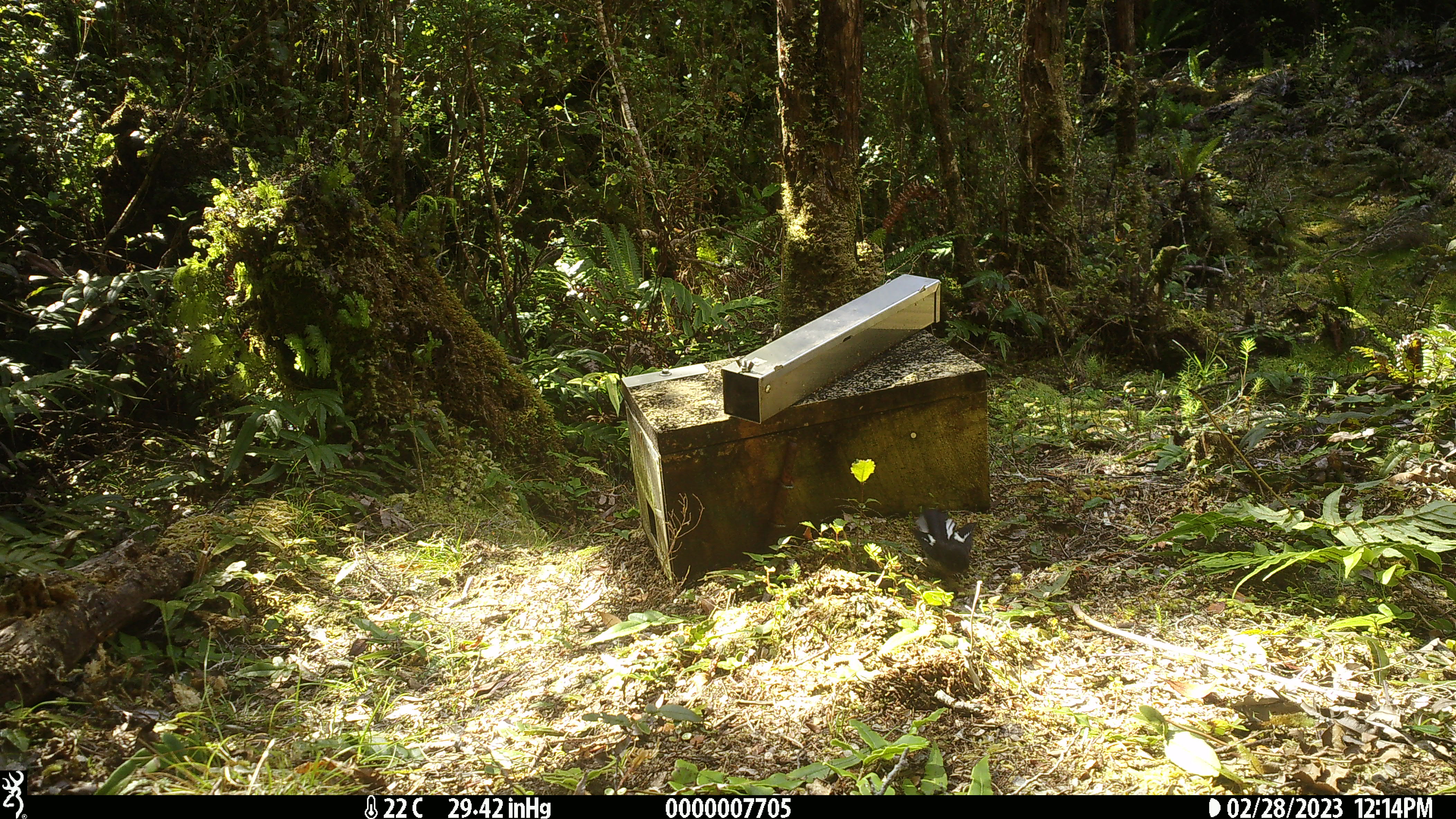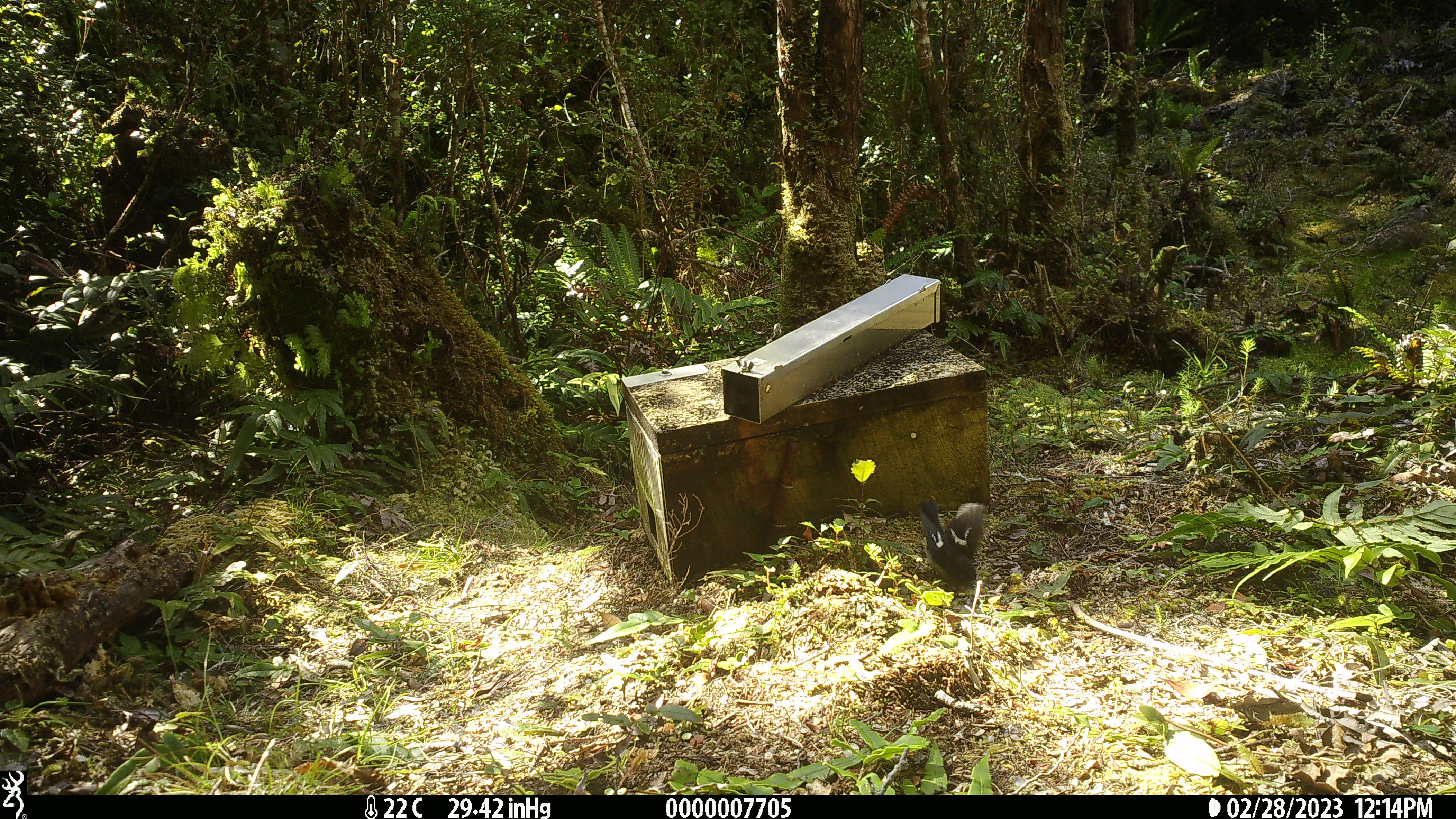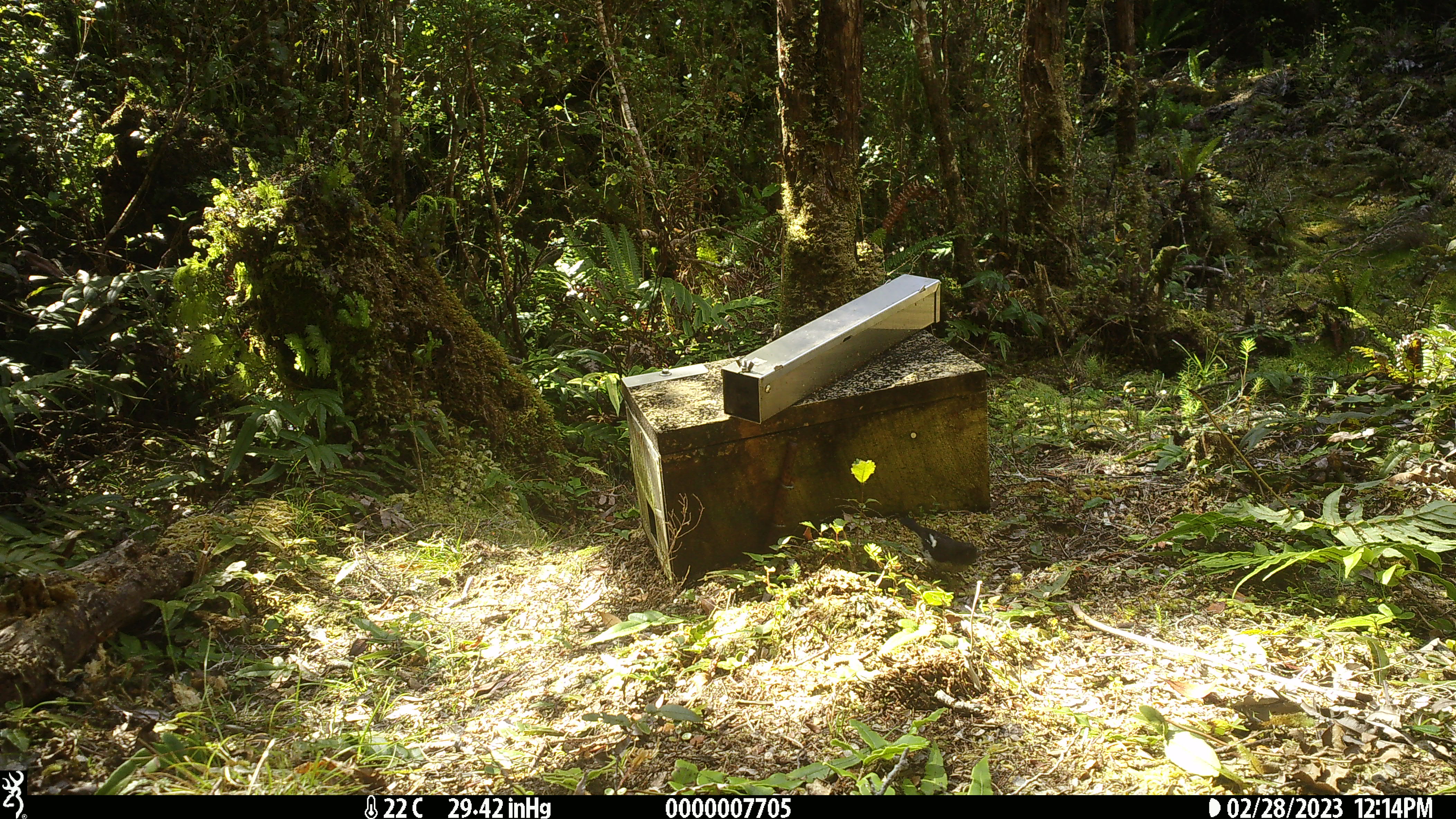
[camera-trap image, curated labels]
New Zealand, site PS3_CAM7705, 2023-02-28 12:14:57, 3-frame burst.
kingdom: Animalia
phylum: Chordata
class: Aves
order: Passeriformes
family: Petroicidae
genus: Petroica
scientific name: Petroica macrocephala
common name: tomtit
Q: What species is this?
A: Tomtit (Petroica macrocephala).